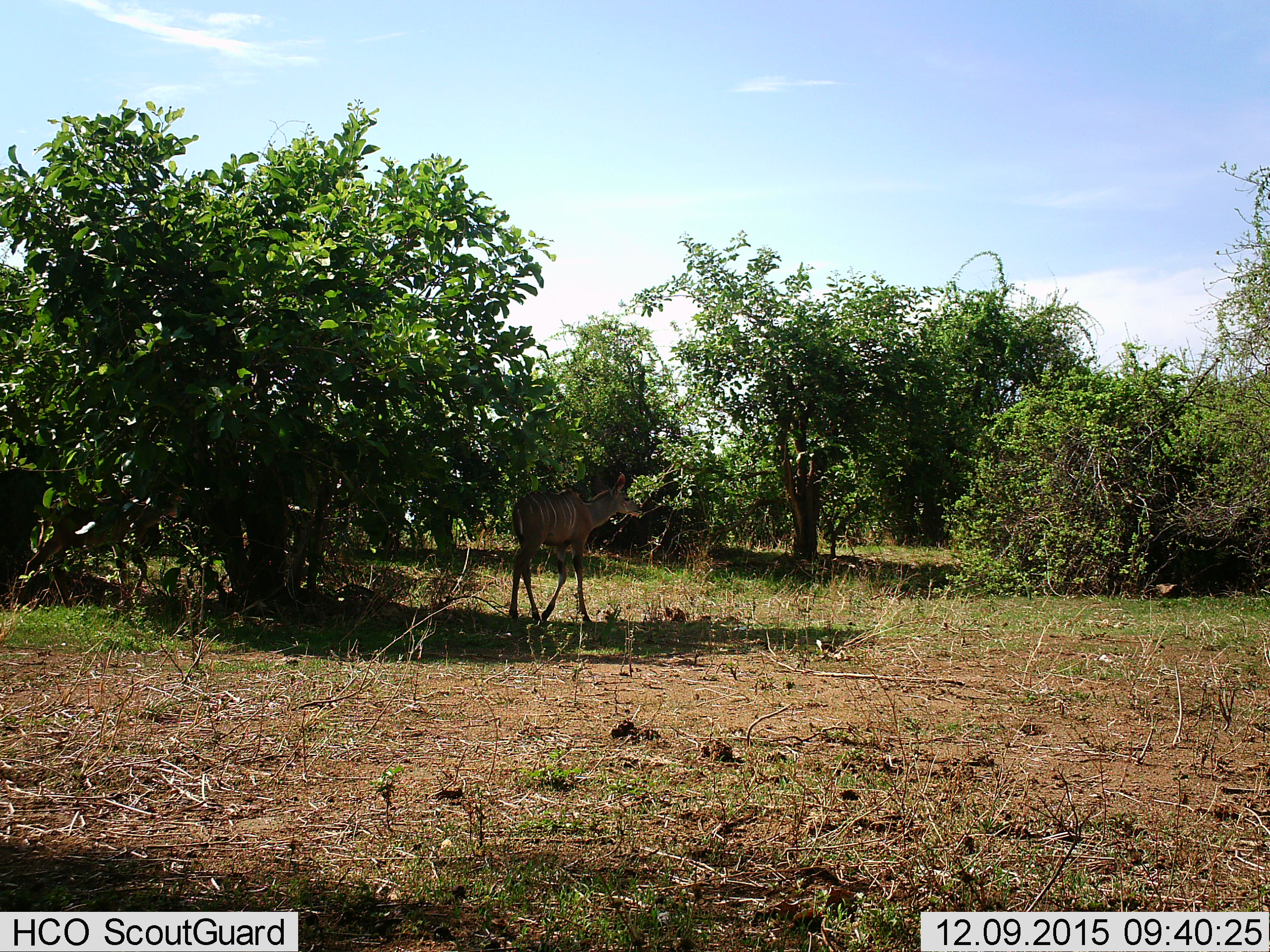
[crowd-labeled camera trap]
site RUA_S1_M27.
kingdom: Animalia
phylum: Chordata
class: Mammalia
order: Artiodactyla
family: Bovidae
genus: Tragelaphus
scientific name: Tragelaphus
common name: kudu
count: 1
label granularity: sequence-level